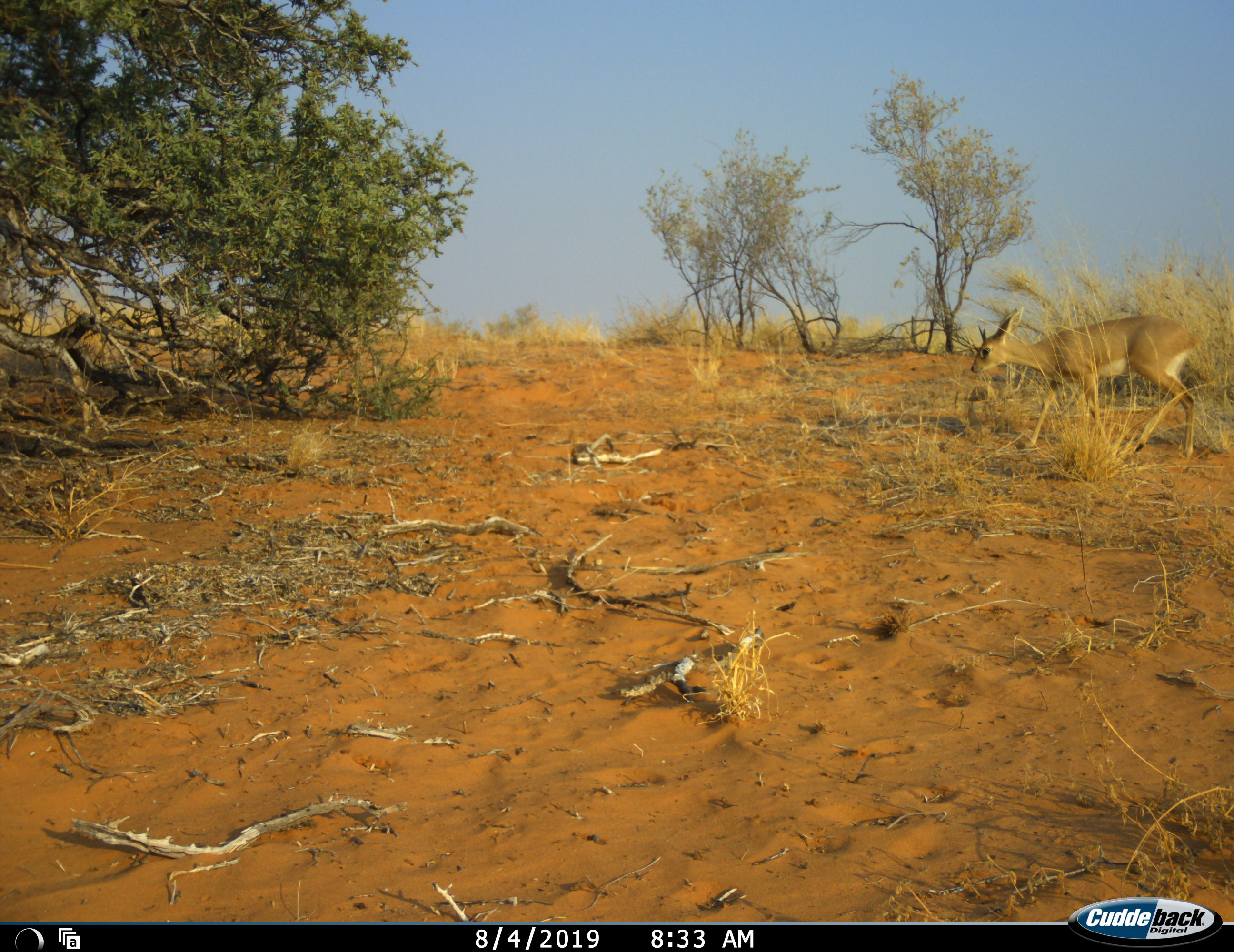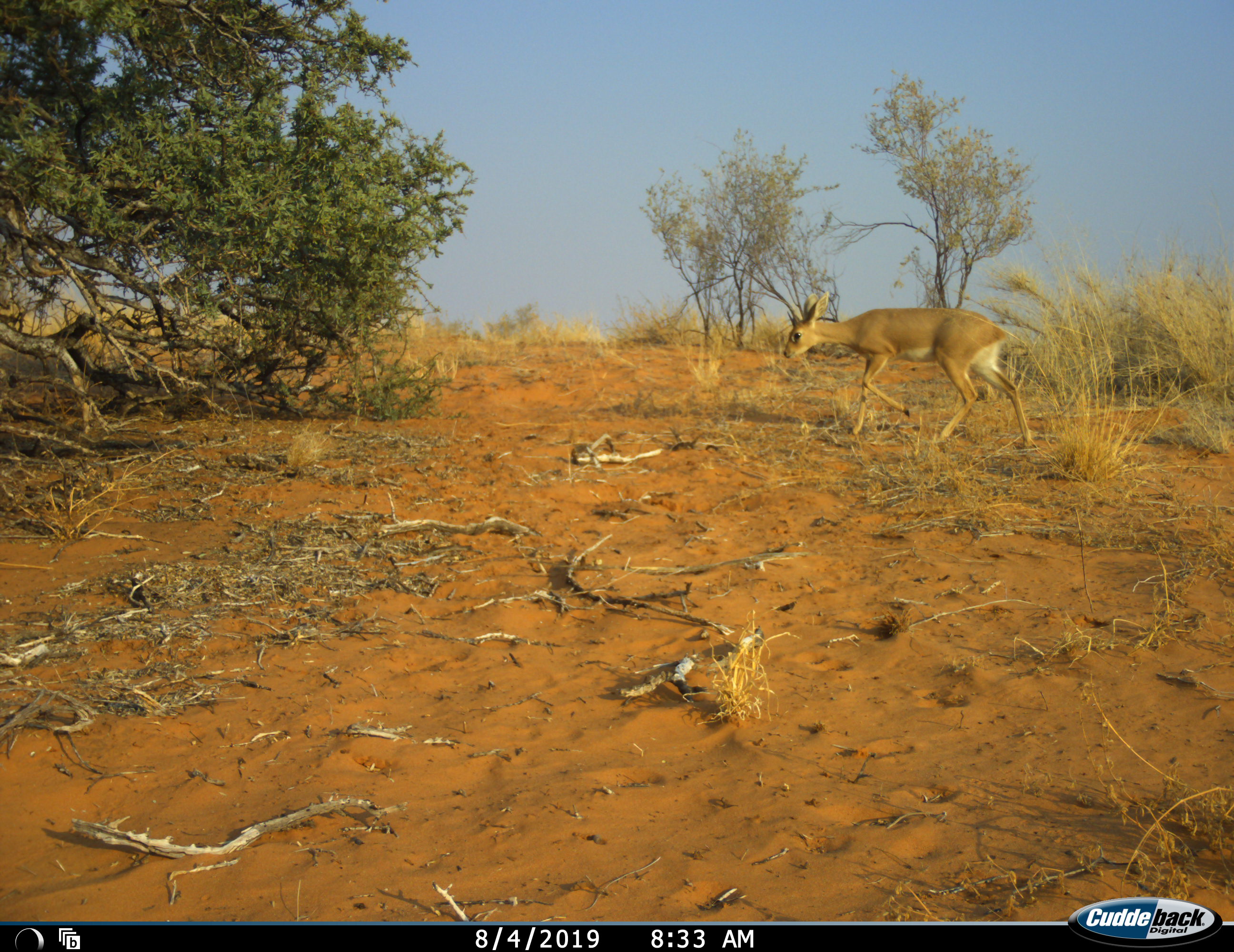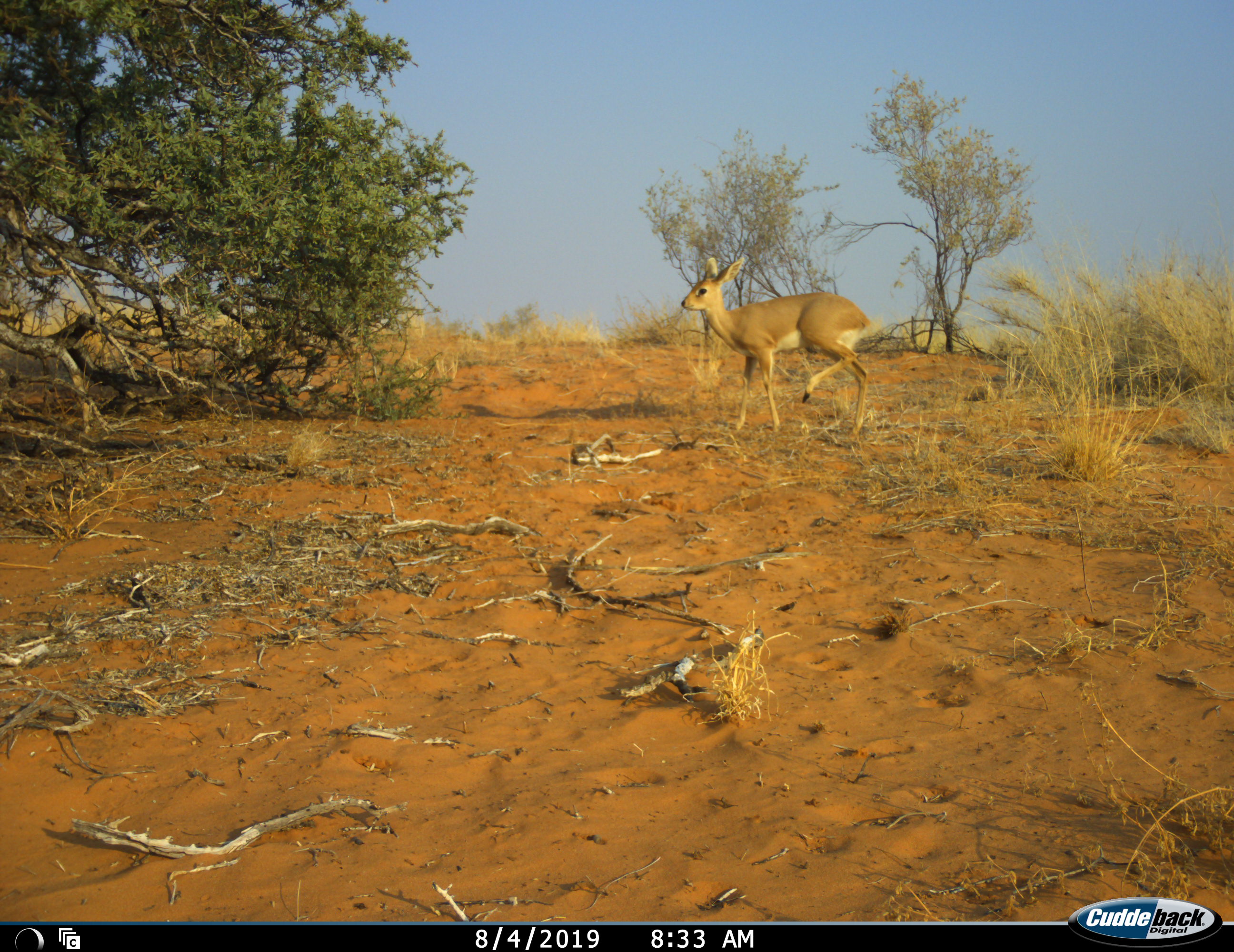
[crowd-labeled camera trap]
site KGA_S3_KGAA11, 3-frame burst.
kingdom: Animalia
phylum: Chordata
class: Mammalia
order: Artiodactyla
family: Bovidae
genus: Raphicerus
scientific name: Raphicerus campestris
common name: steenbok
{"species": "steenbok (Raphicerus campestris)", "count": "1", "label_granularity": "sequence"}